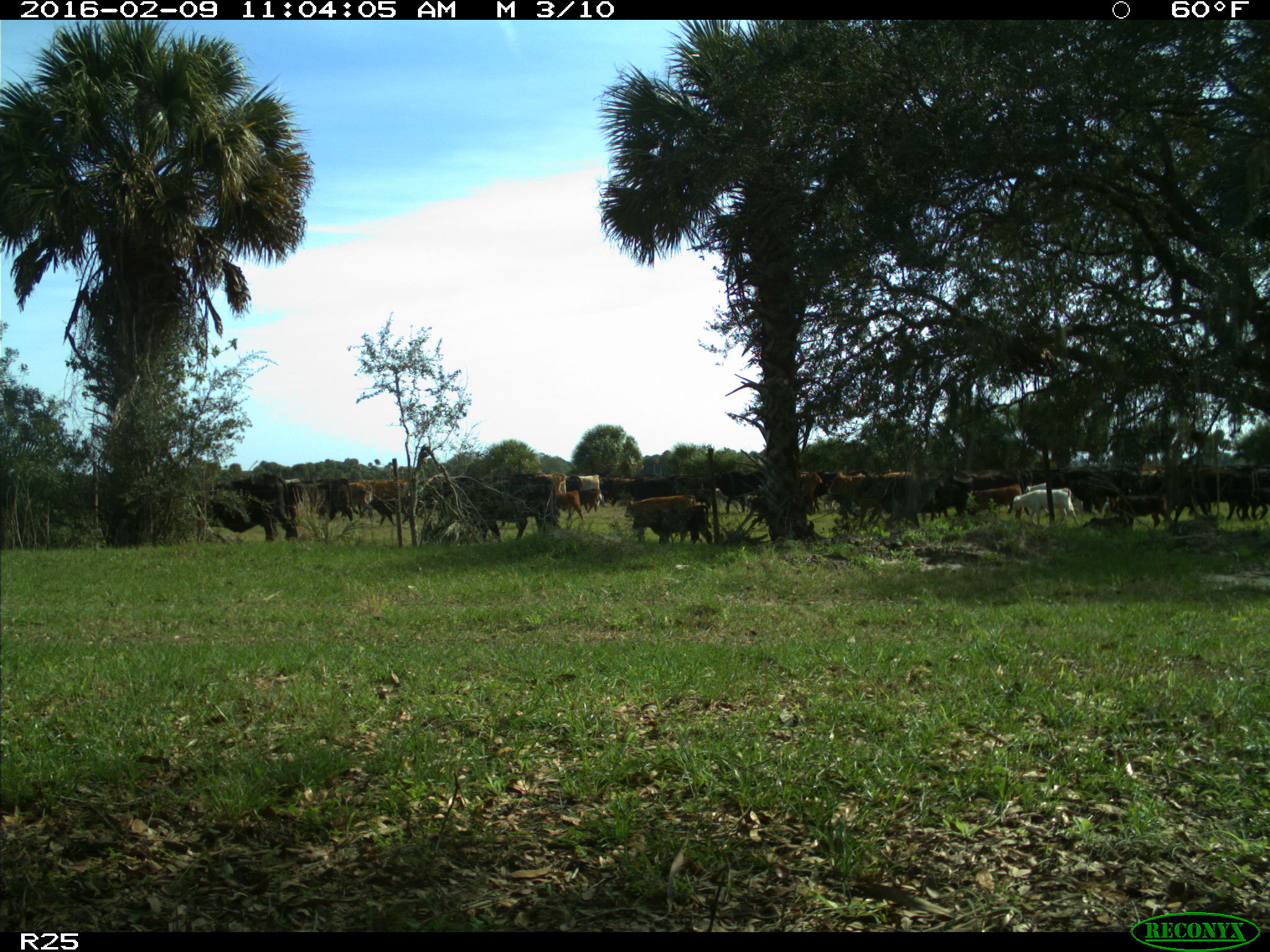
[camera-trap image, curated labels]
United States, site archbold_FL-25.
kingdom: Animalia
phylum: Chordata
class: Mammalia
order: Artiodactyla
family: Bovidae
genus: Bos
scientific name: Bos taurus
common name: domestic cow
Bos taurus (domestic cow).